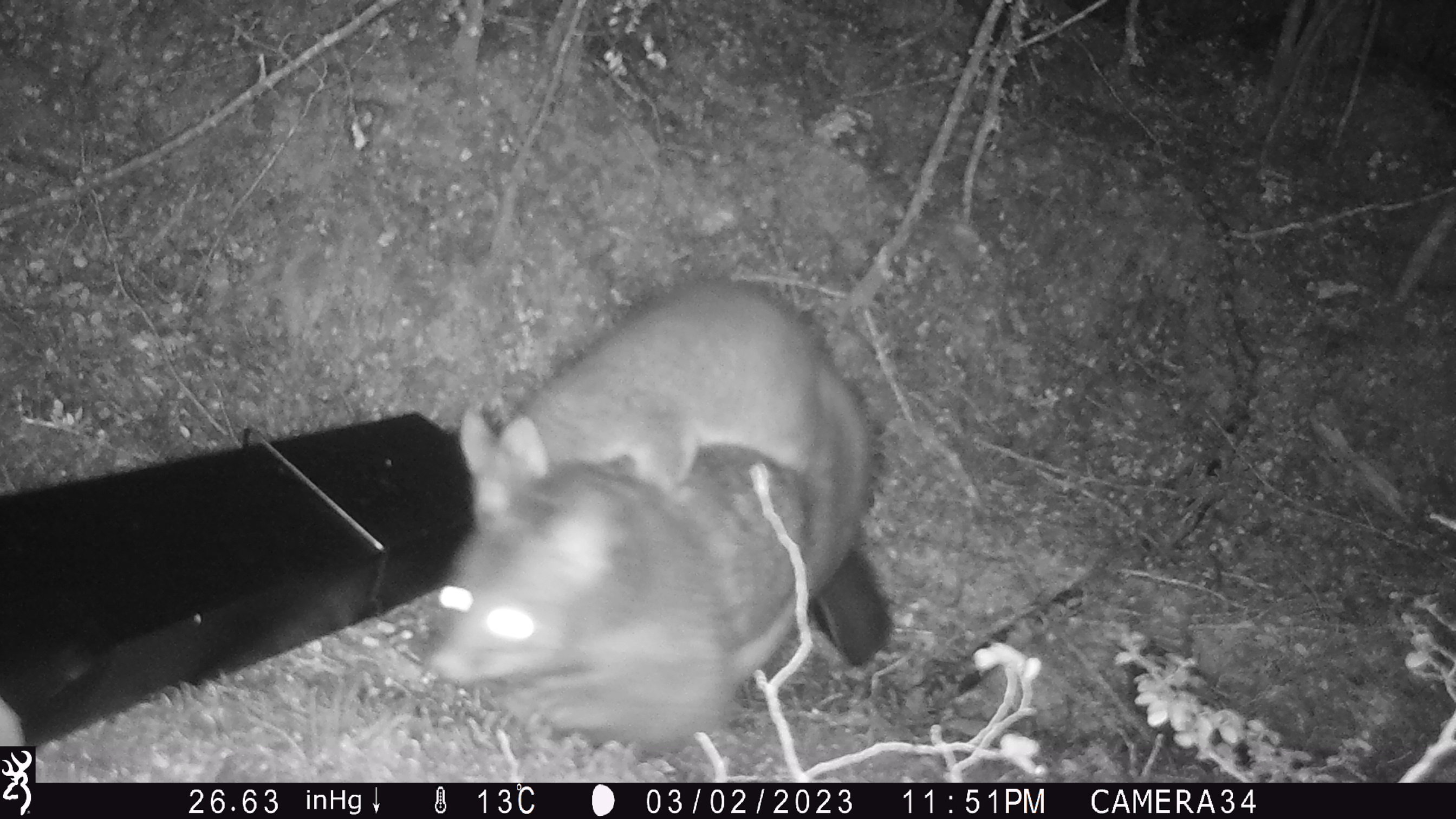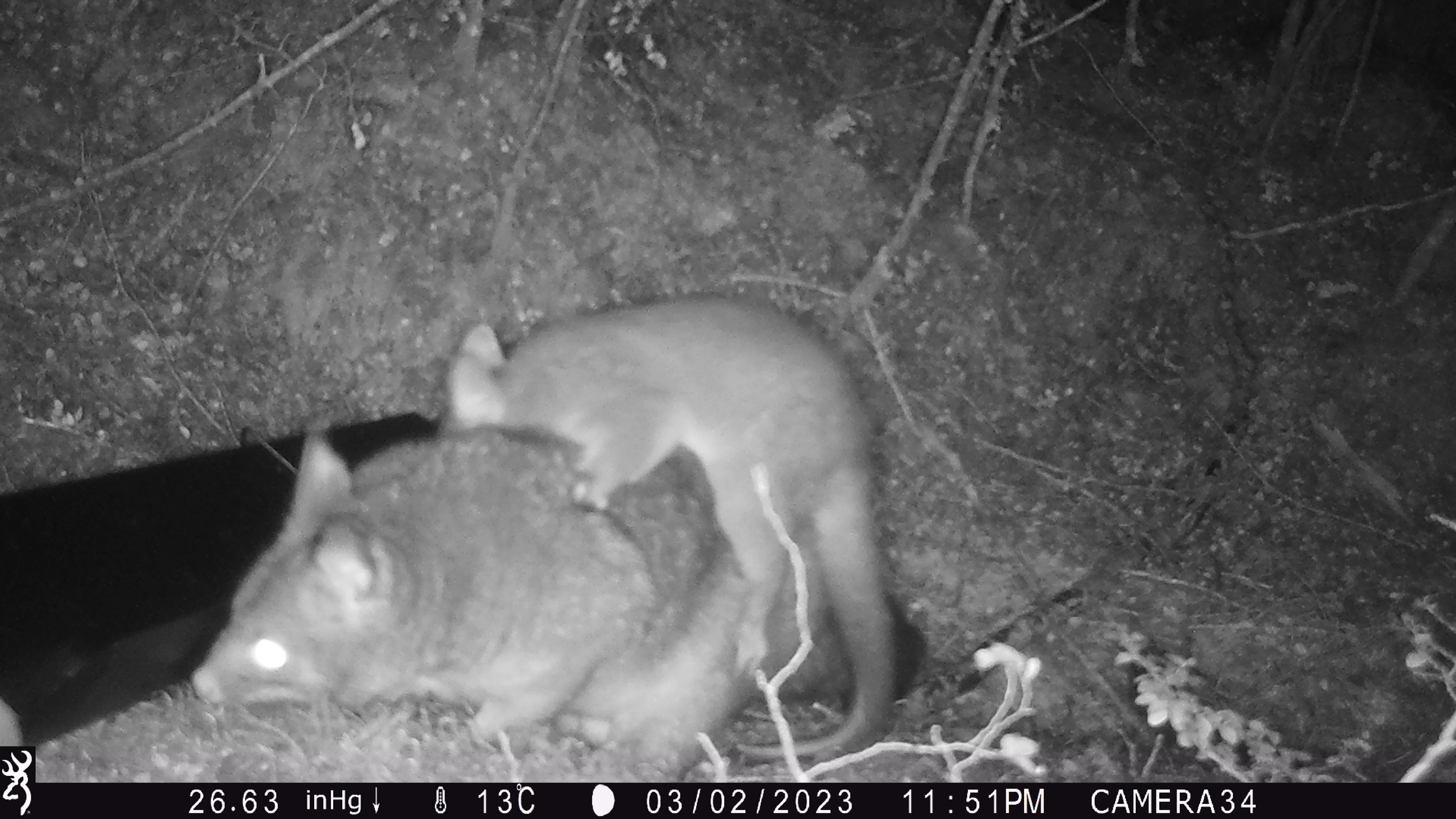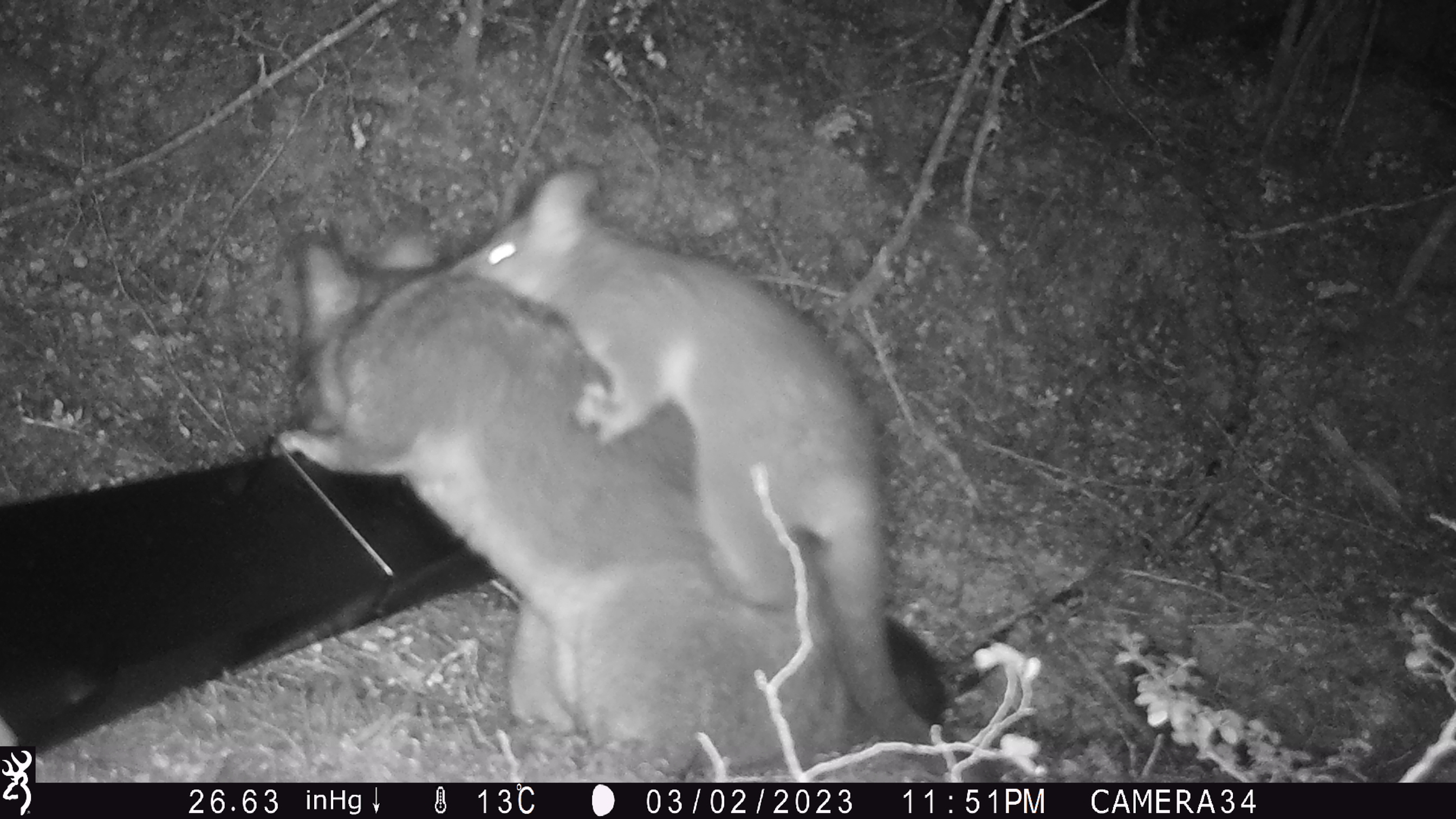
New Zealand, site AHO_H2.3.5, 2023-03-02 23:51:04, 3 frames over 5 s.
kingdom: Animalia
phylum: Chordata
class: Mammalia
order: Carnivora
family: Mustelidae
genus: Mustela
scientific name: Mustela erminea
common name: stoat